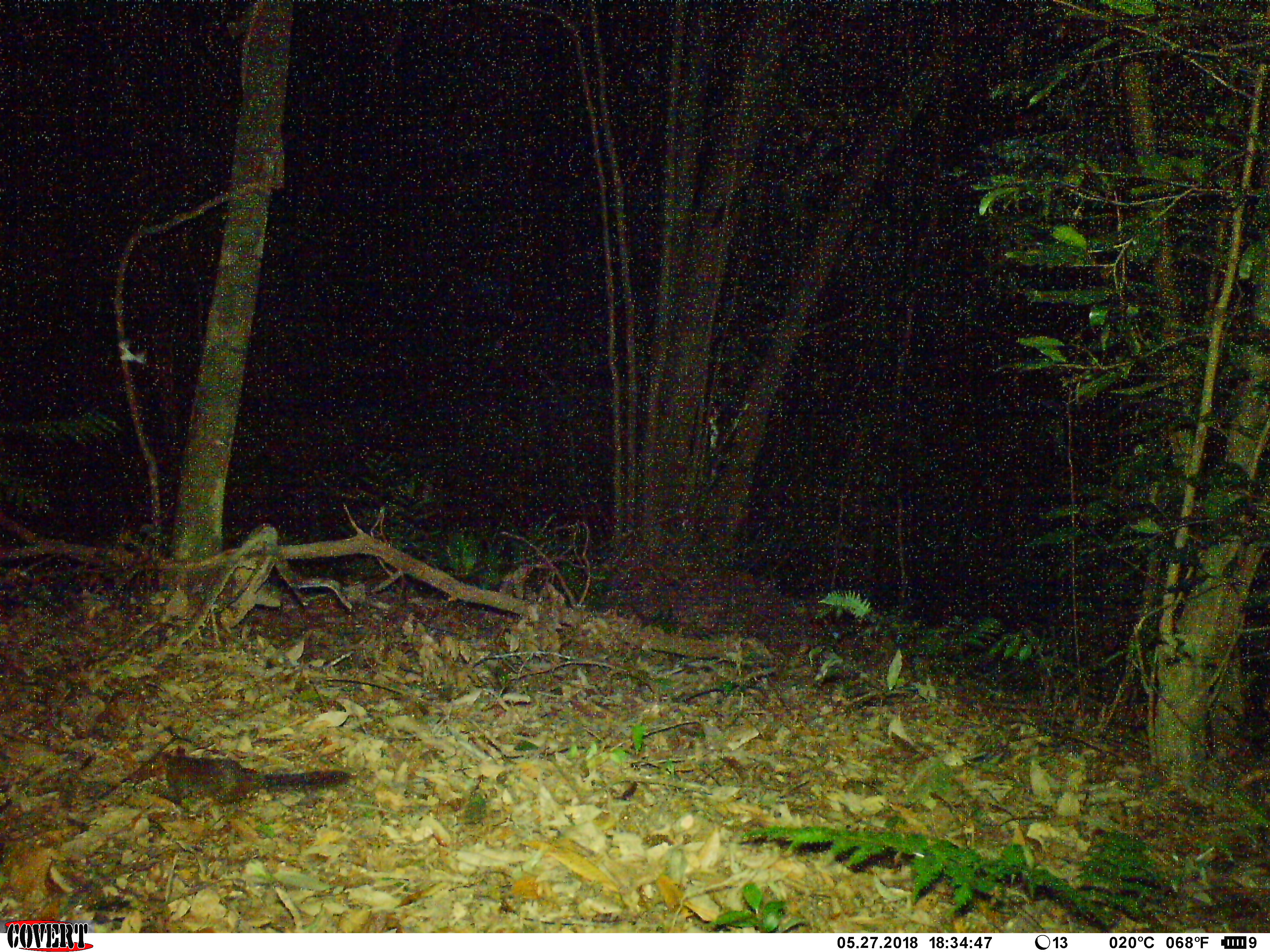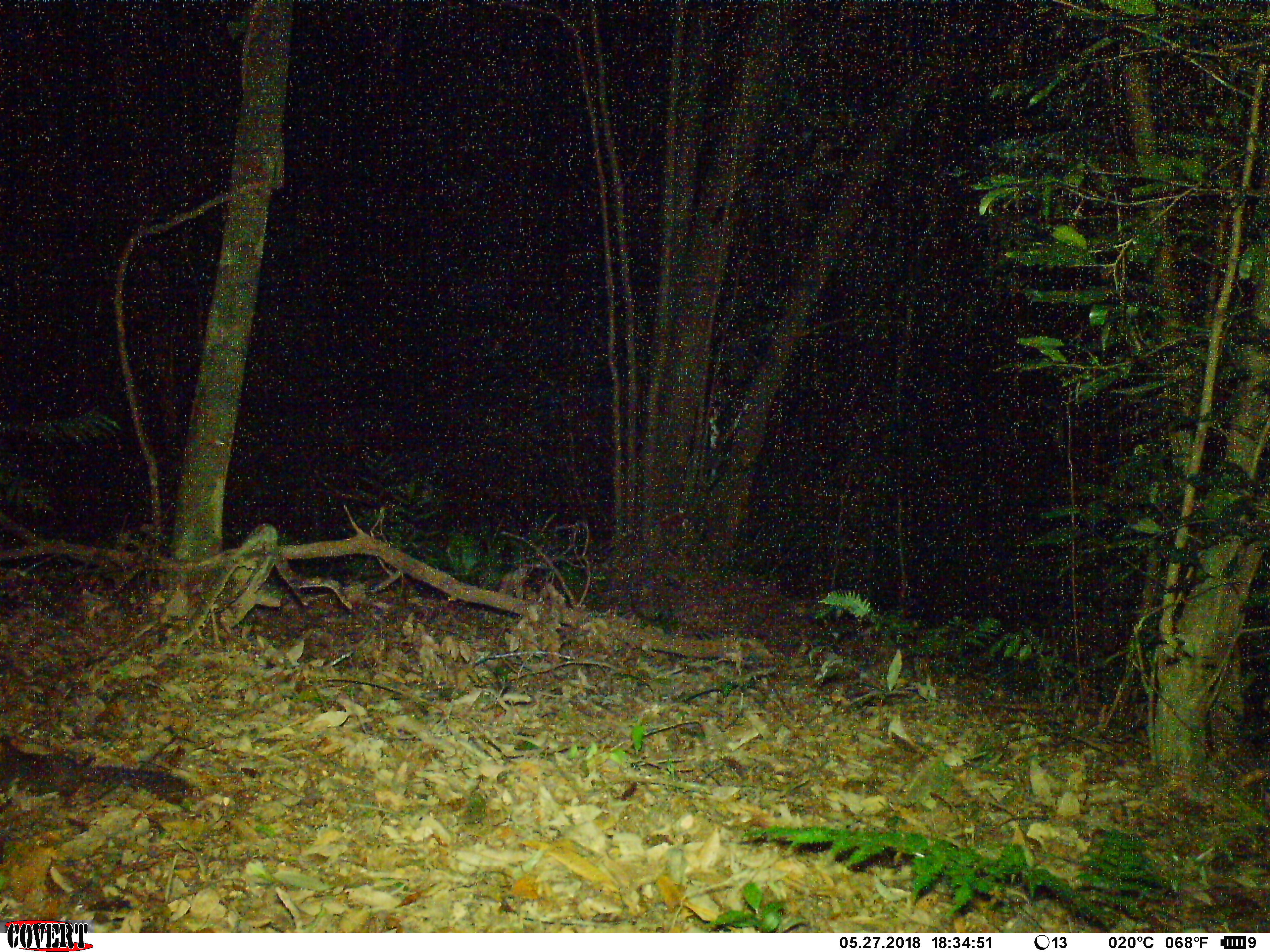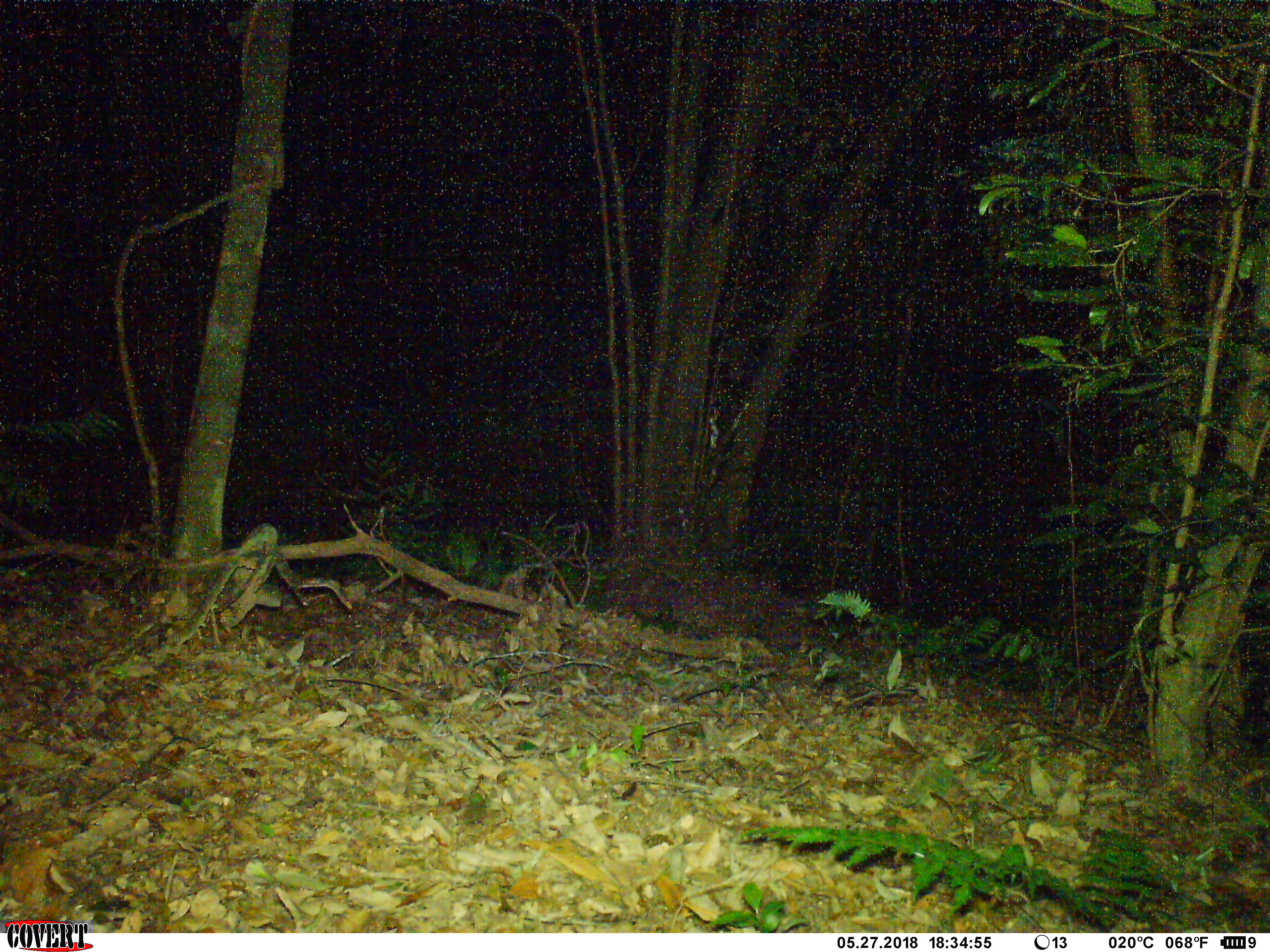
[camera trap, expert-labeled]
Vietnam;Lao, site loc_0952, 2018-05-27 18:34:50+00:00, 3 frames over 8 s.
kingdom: Animalia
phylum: Chordata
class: Mammalia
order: Rodentia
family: Sciuridae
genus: Dremomys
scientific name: Dremomys rufigenis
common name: red-cheeked squirrel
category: red cheeked squirrel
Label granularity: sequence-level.